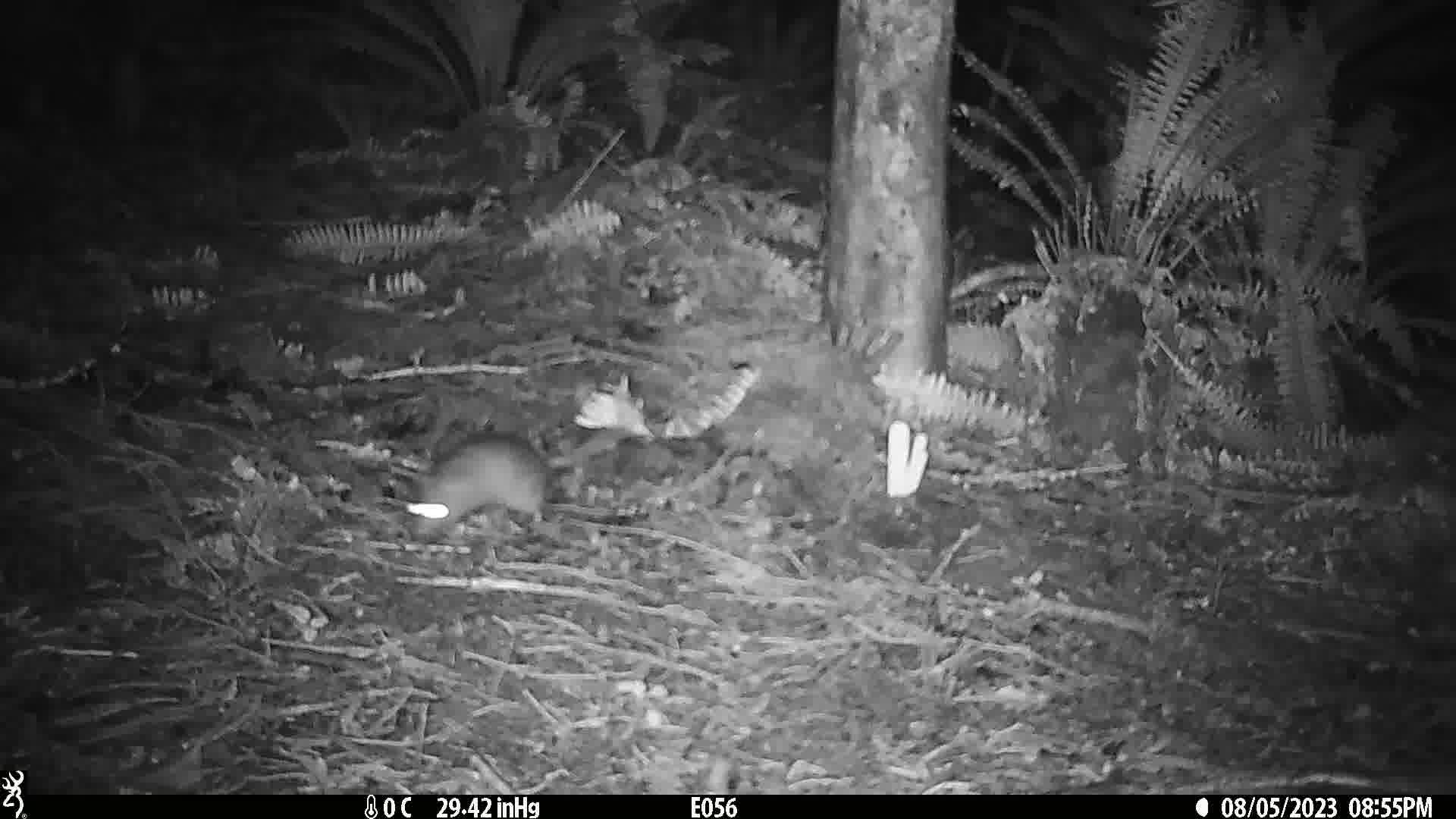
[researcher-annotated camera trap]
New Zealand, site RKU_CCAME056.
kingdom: Animalia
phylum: Chordata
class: Mammalia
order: Rodentia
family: Muridae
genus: Rattus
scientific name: Rattus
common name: rat